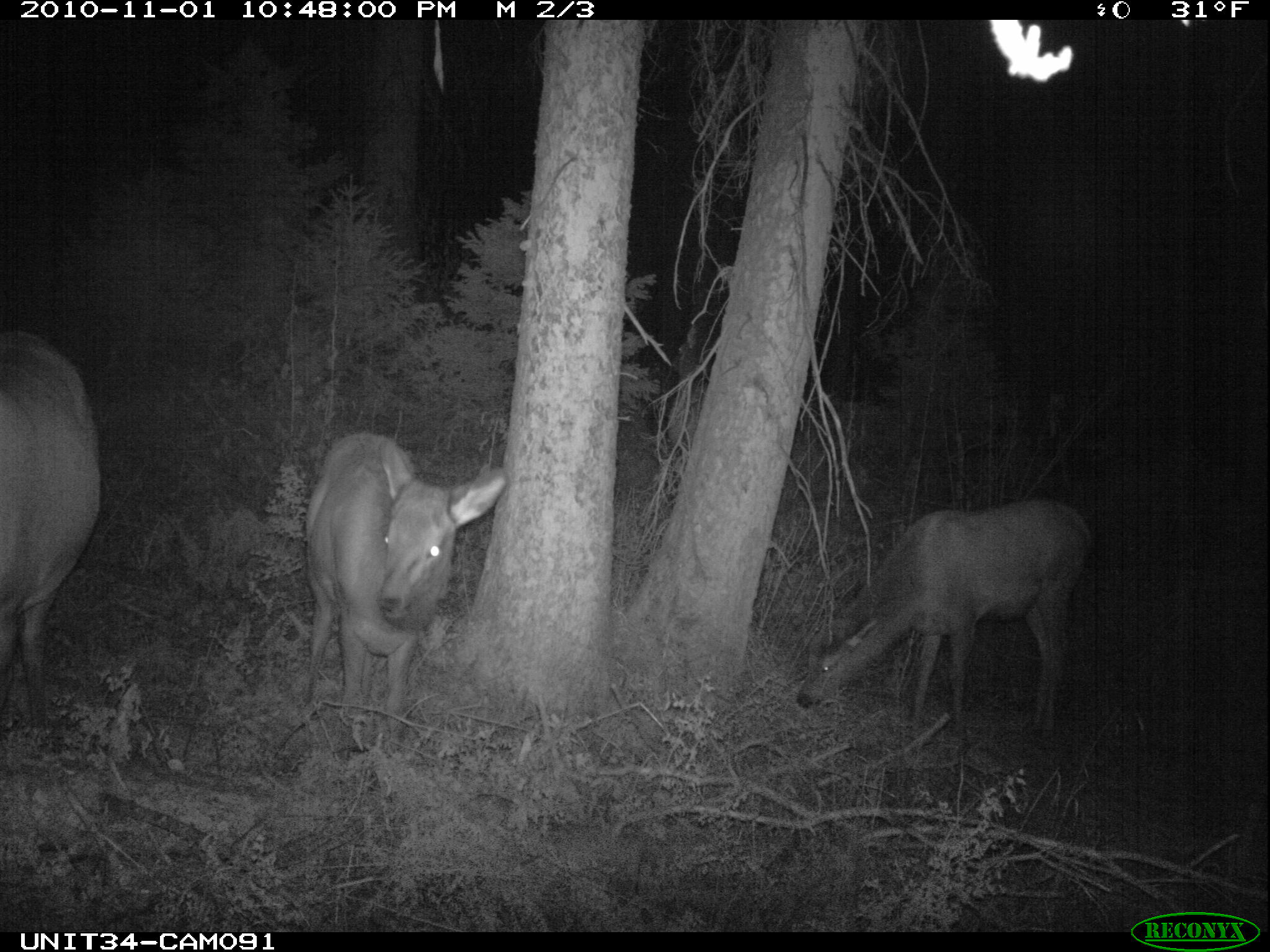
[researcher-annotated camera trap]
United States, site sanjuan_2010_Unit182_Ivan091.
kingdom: Animalia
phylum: Chordata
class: Mammalia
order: Artiodactyla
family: Cervidae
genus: Cervus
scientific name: Cervus elaphus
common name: red deer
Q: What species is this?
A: Cervus elaphus (red deer).